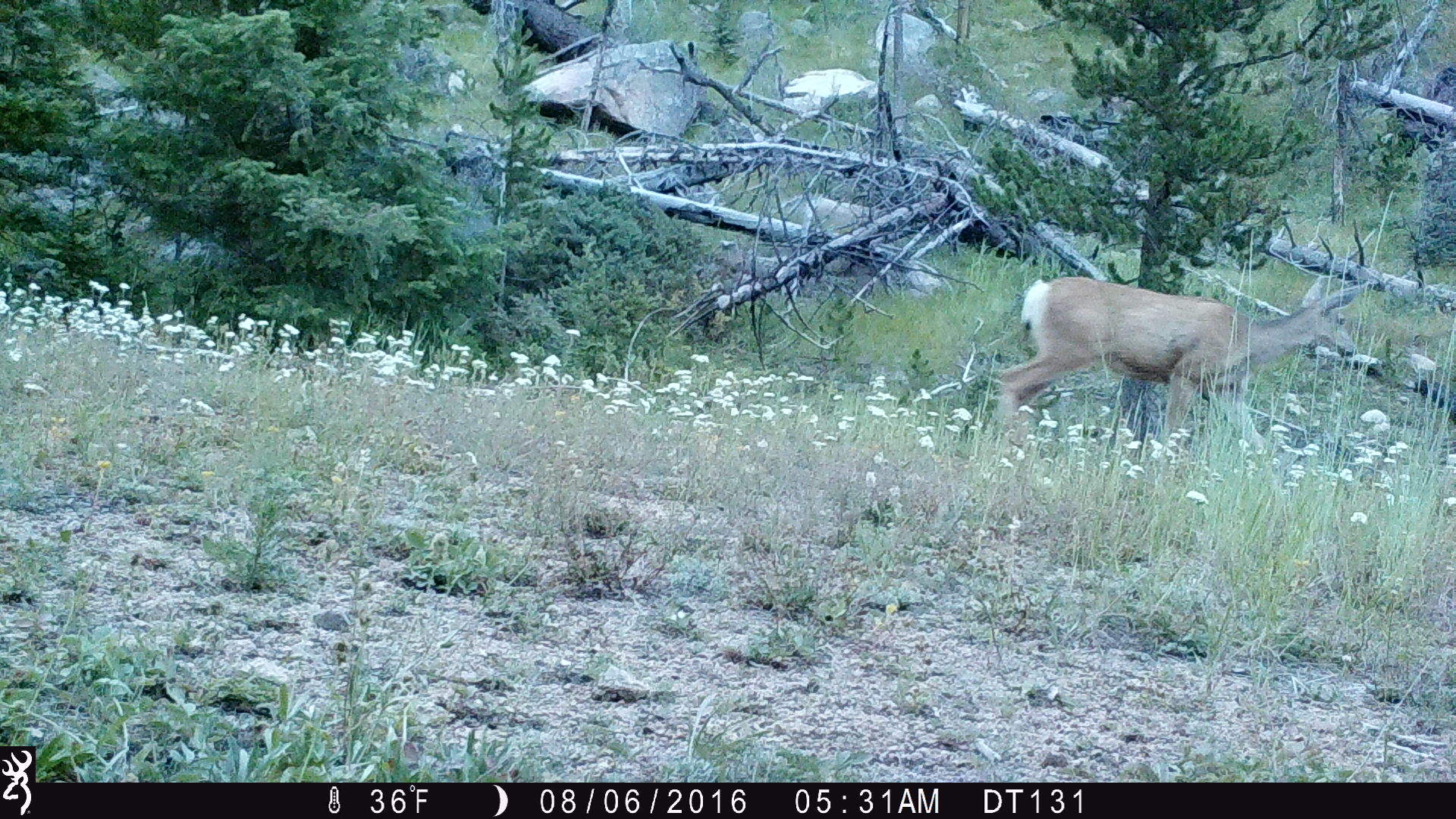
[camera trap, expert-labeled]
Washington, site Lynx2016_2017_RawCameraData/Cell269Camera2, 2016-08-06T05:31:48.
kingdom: Animalia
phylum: Chordata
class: Mammalia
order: Artiodactyla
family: Cervidae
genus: Odocoileus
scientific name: Odocoileus hemionus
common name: mule deer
Odocoileus hemionus (mule deer). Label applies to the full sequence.